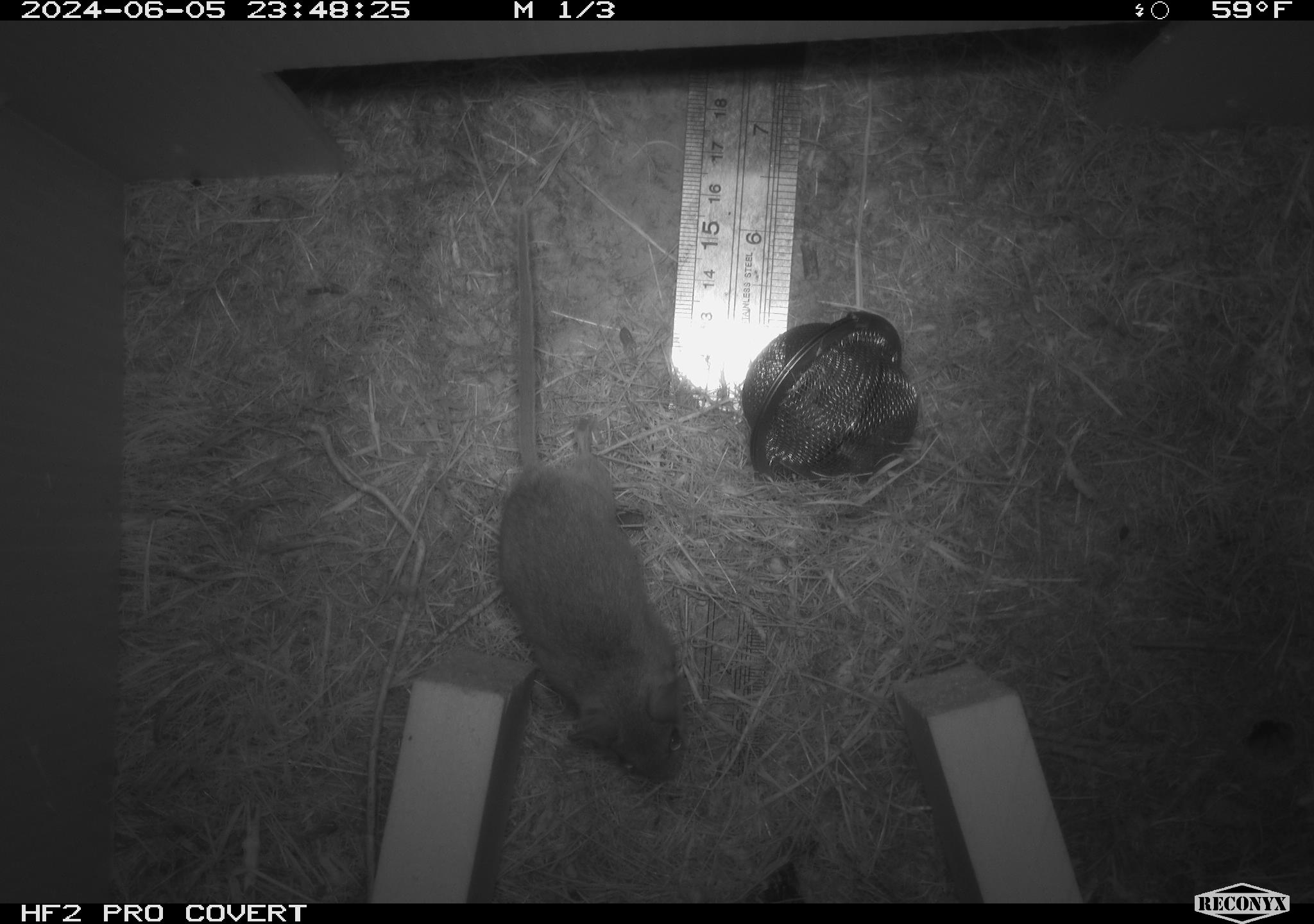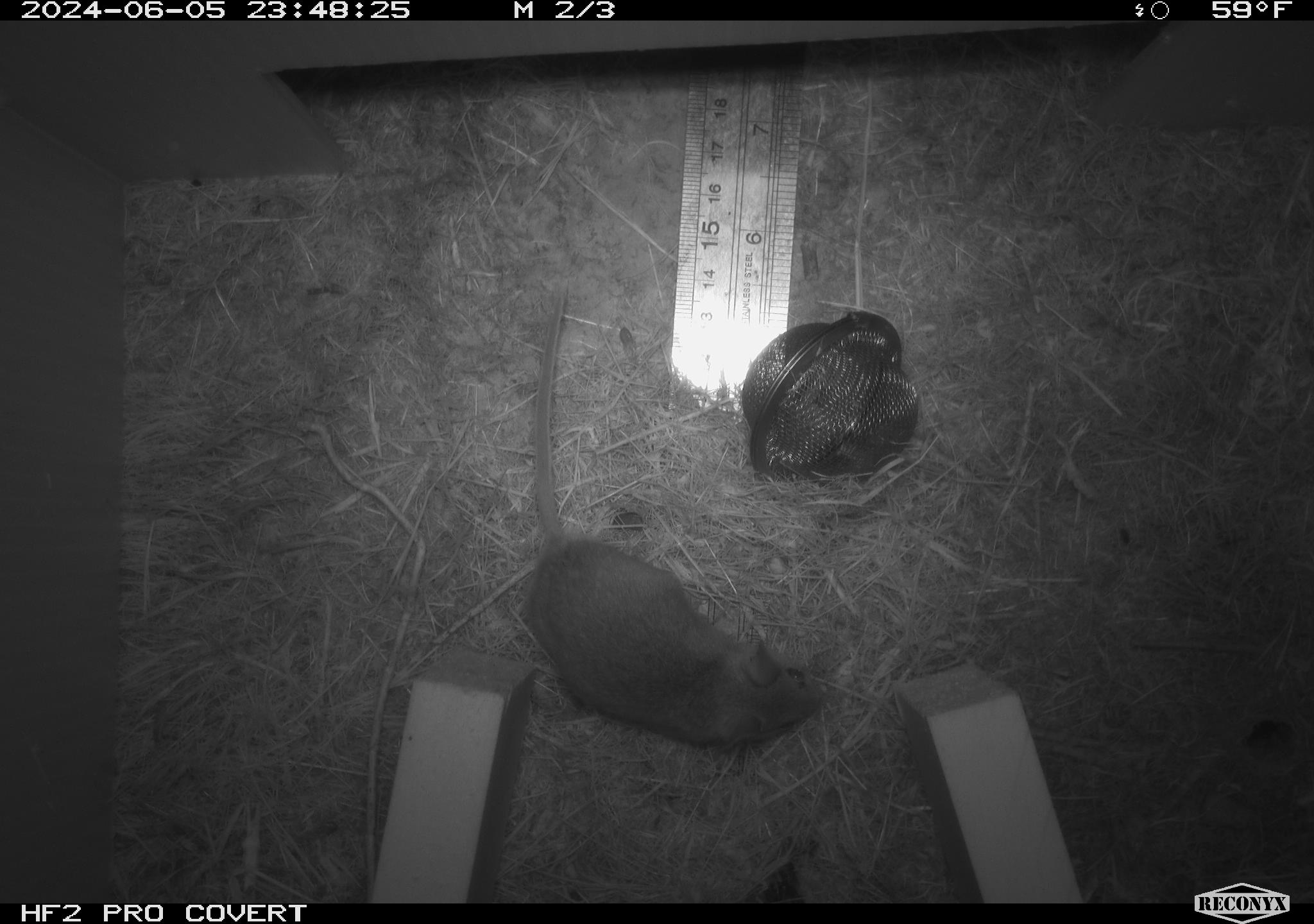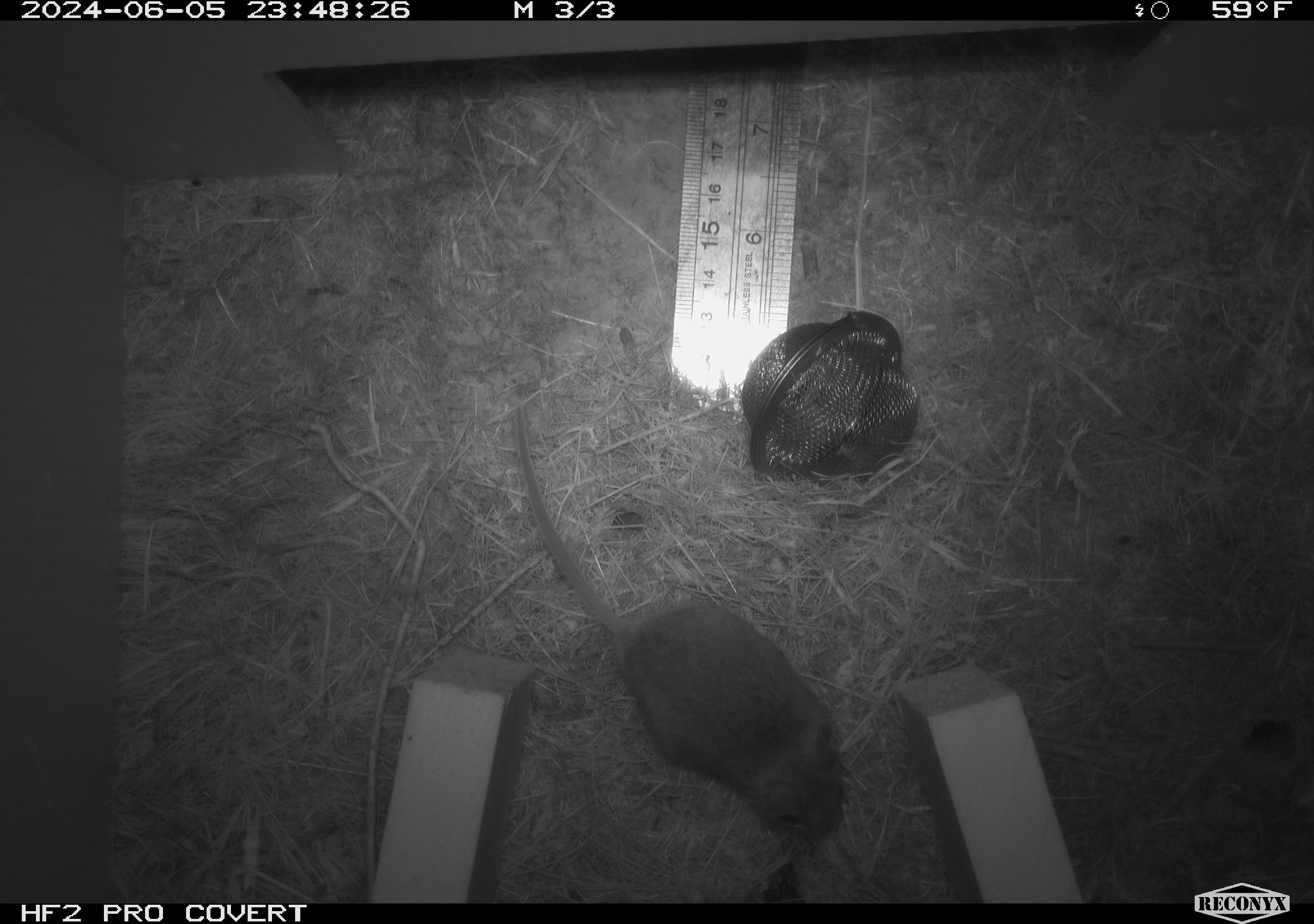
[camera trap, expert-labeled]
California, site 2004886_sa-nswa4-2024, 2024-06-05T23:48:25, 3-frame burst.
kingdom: Animalia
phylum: Arthropoda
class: Insecta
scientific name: Insecta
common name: insect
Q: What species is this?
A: Insect (Insecta).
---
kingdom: Animalia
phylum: Chordata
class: Mammalia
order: Rodentia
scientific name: Rodentia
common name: mouse species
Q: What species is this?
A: Mouse species (Rodentia).